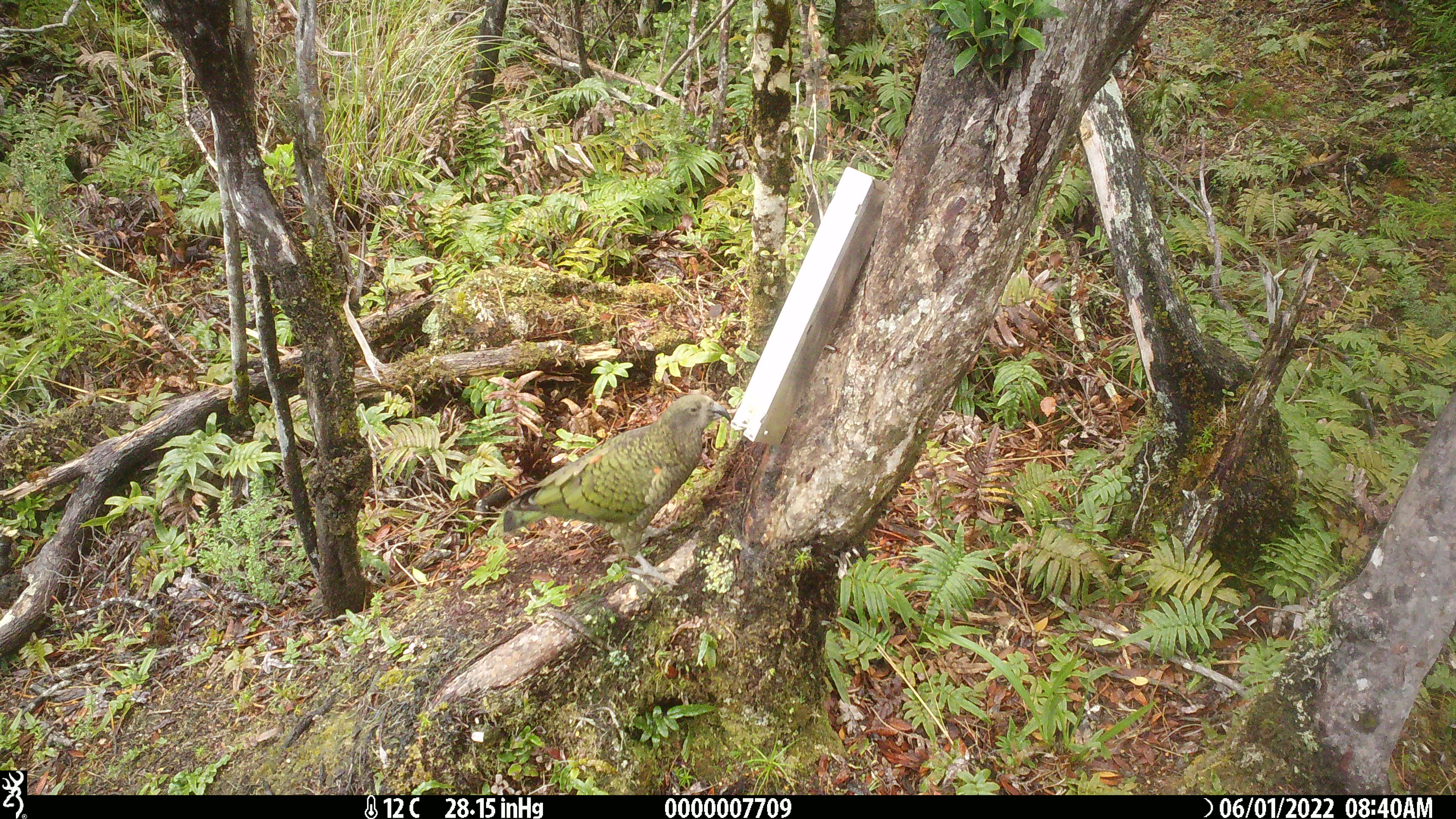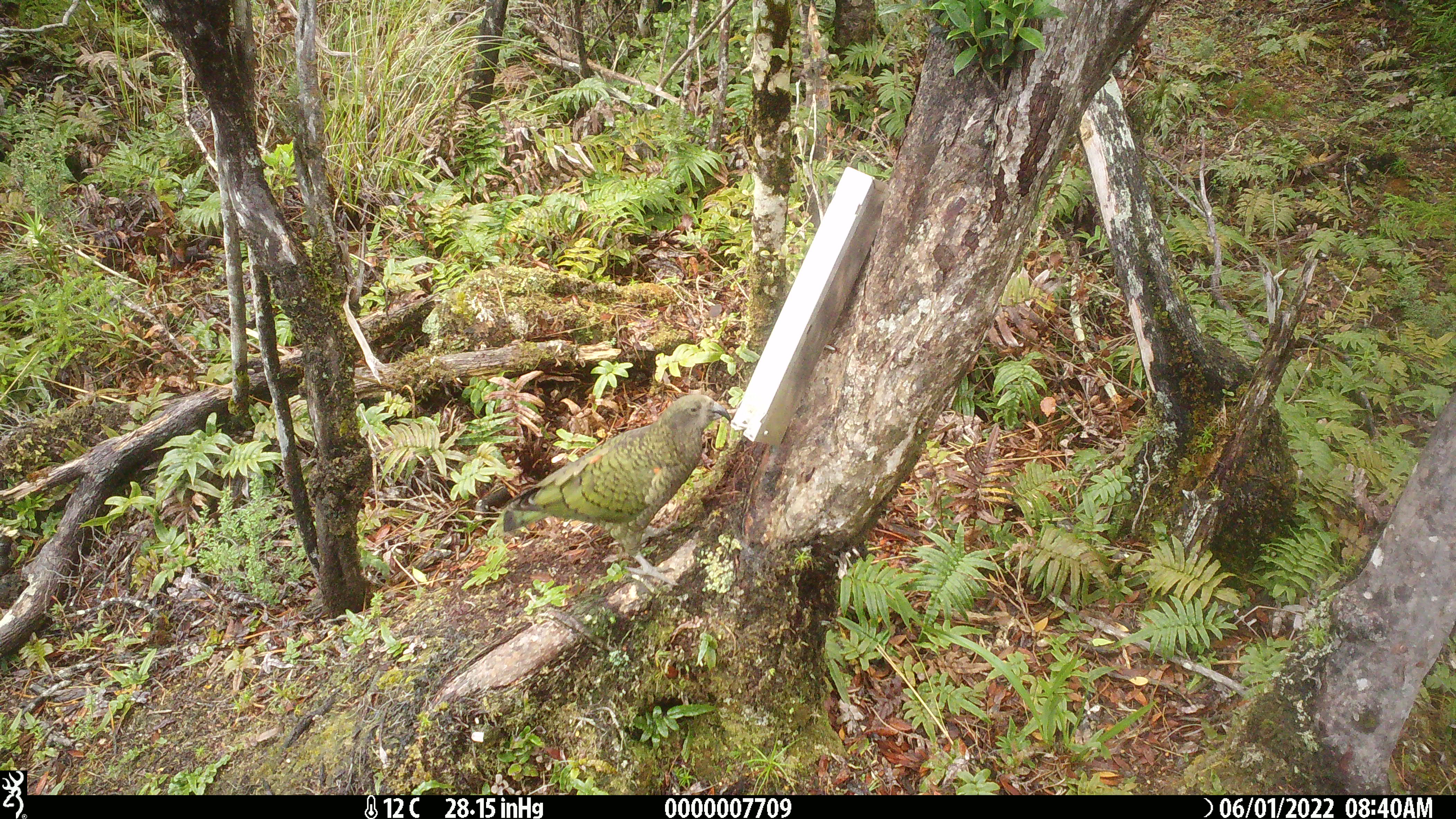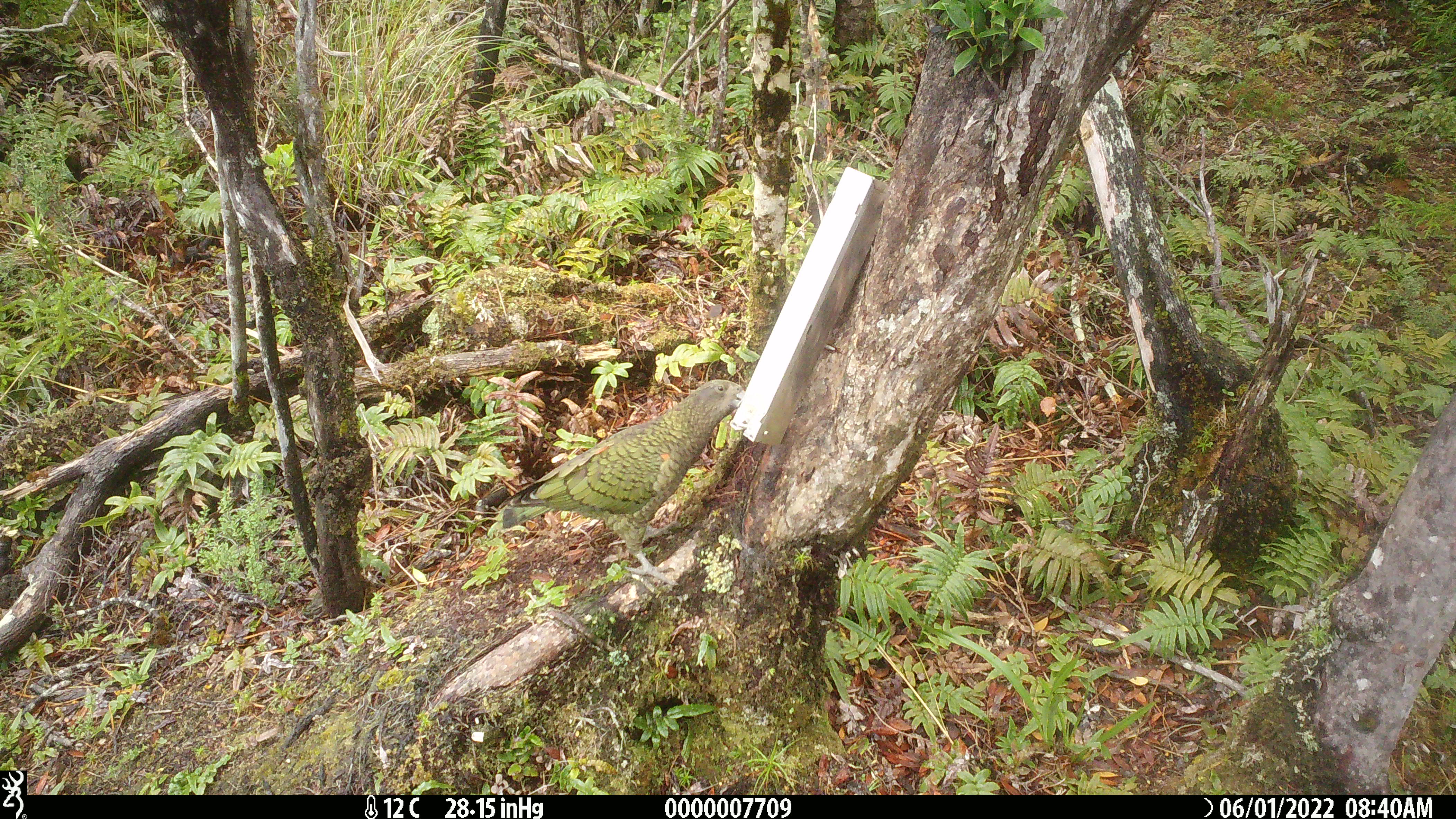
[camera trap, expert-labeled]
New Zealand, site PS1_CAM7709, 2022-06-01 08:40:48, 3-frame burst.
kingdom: Animalia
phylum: Chordata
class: Aves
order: Psittaciformes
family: Strigopidae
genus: Nestor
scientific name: Nestor notabilis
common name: kea